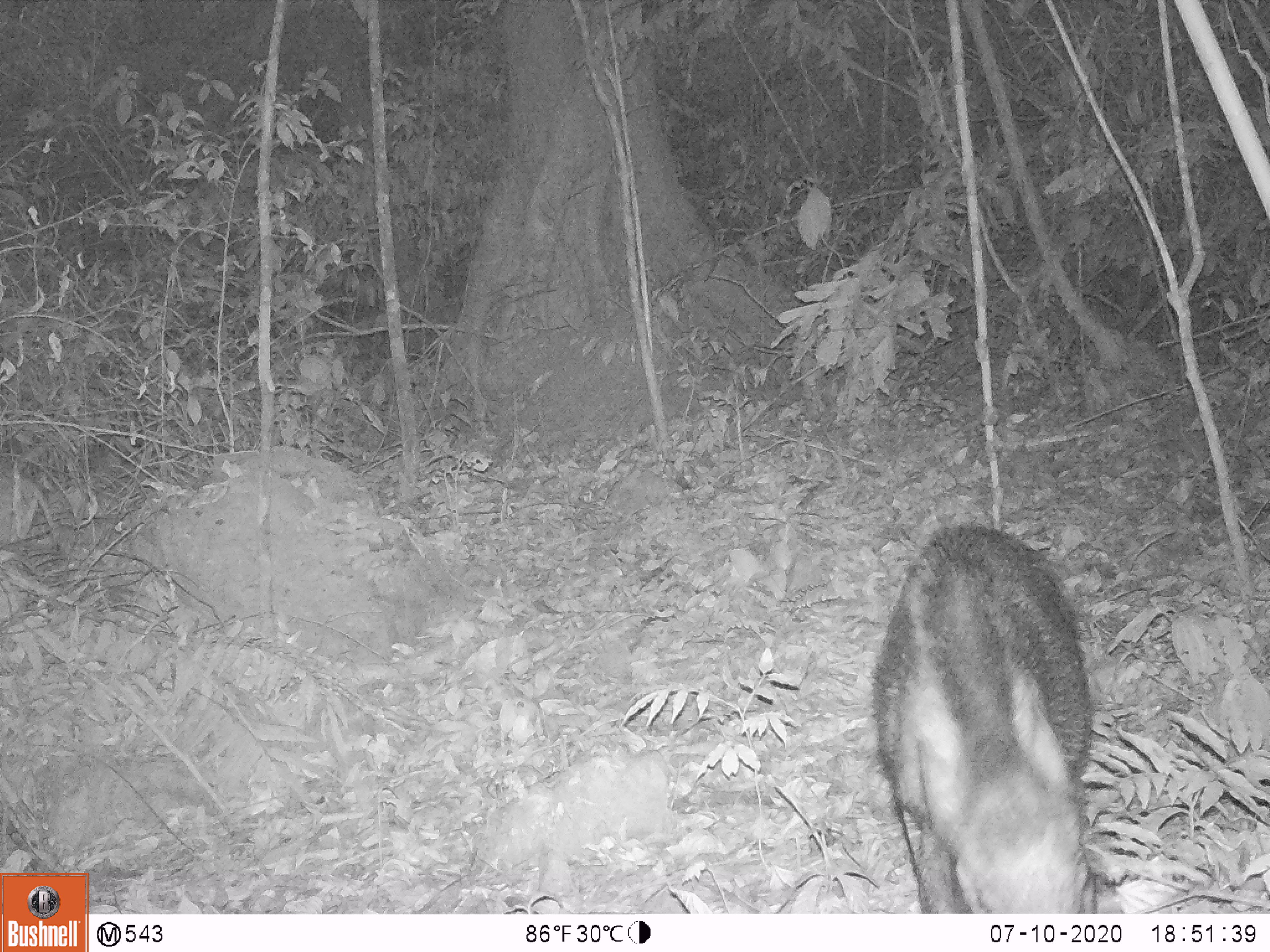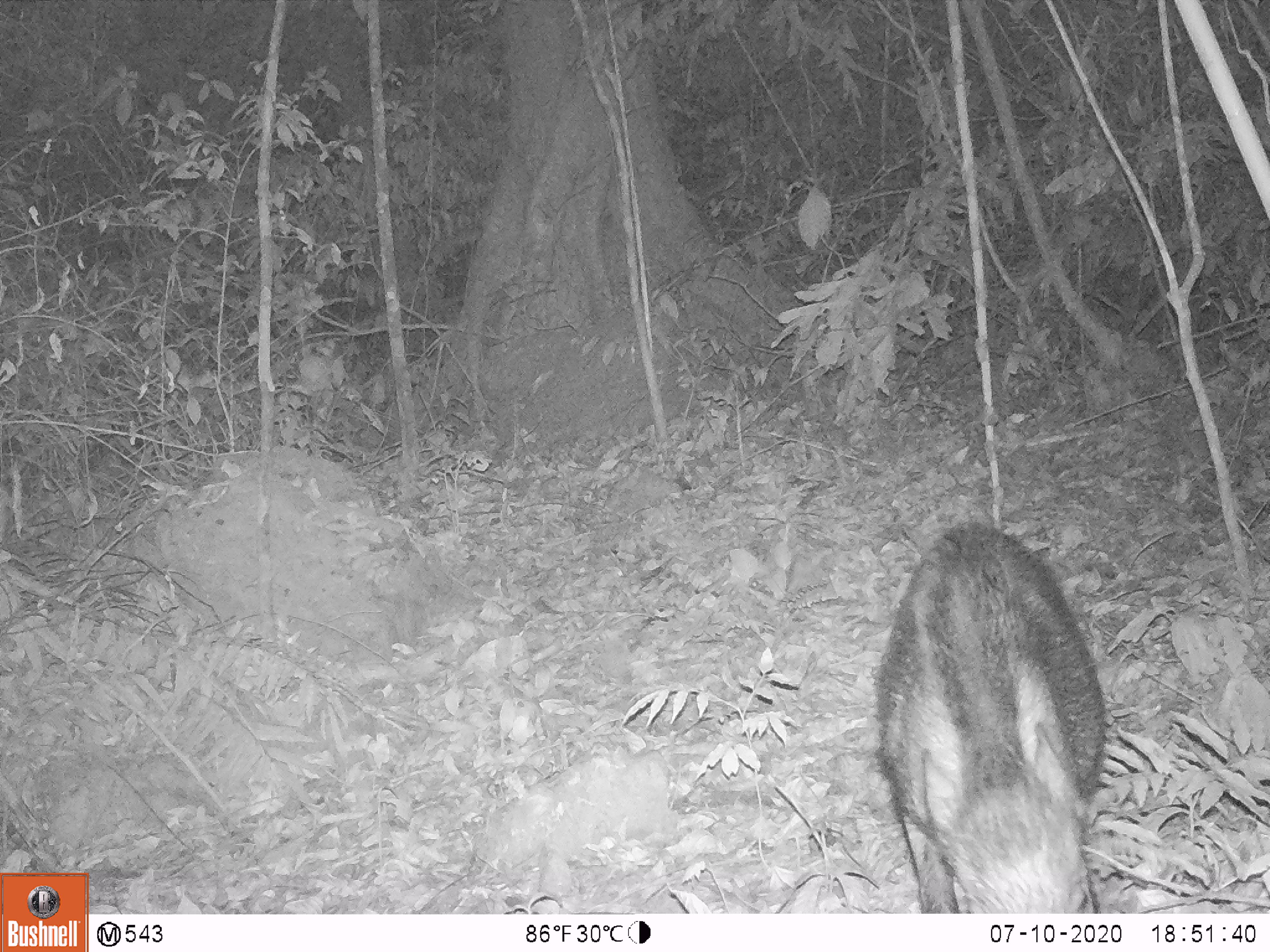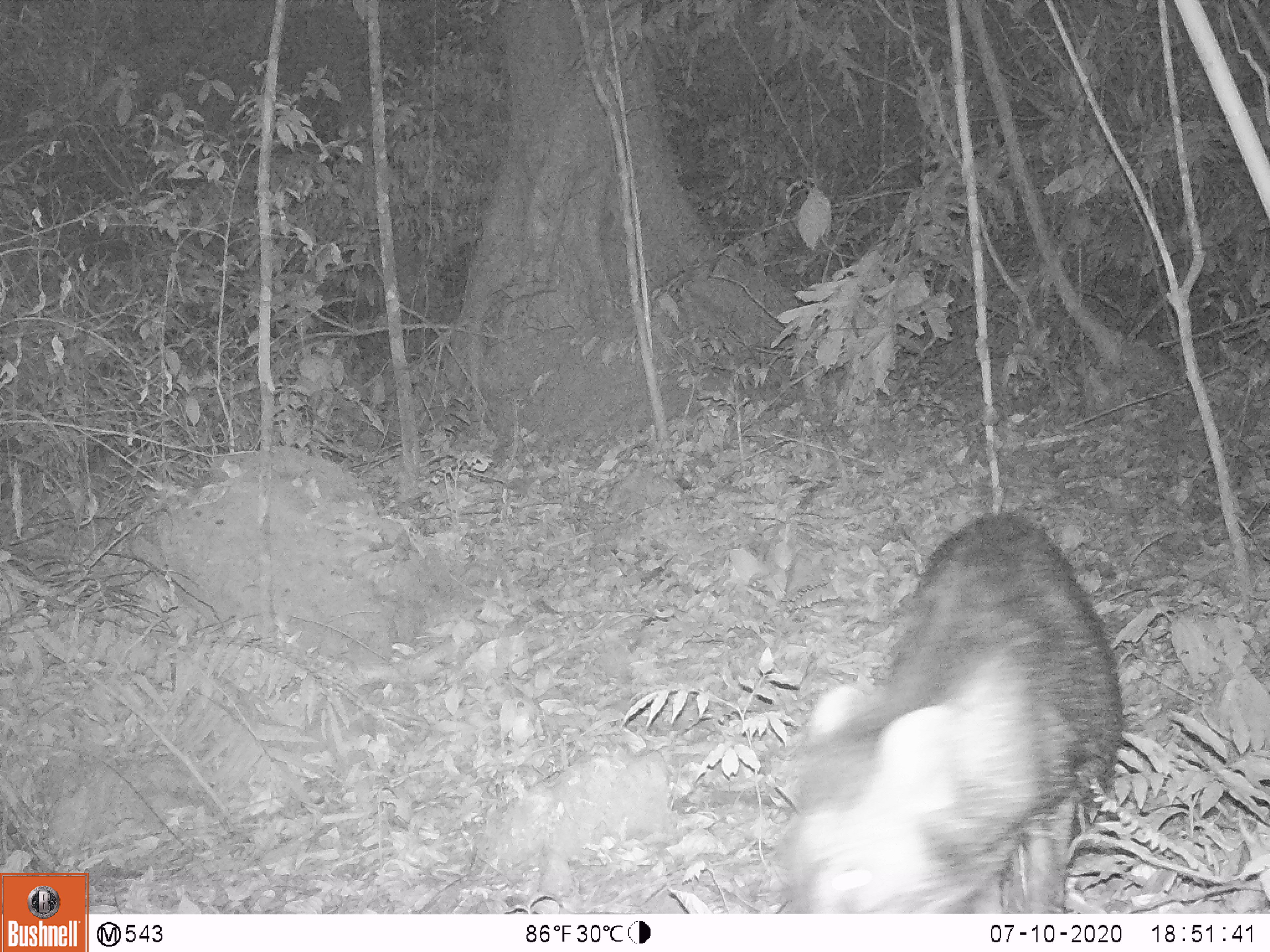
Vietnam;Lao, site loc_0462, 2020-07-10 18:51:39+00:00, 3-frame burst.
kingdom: Animalia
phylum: Chordata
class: Mammalia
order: Artiodactyla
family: Suidae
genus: Sus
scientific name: Sus scrofa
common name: eurasian wild pig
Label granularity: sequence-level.